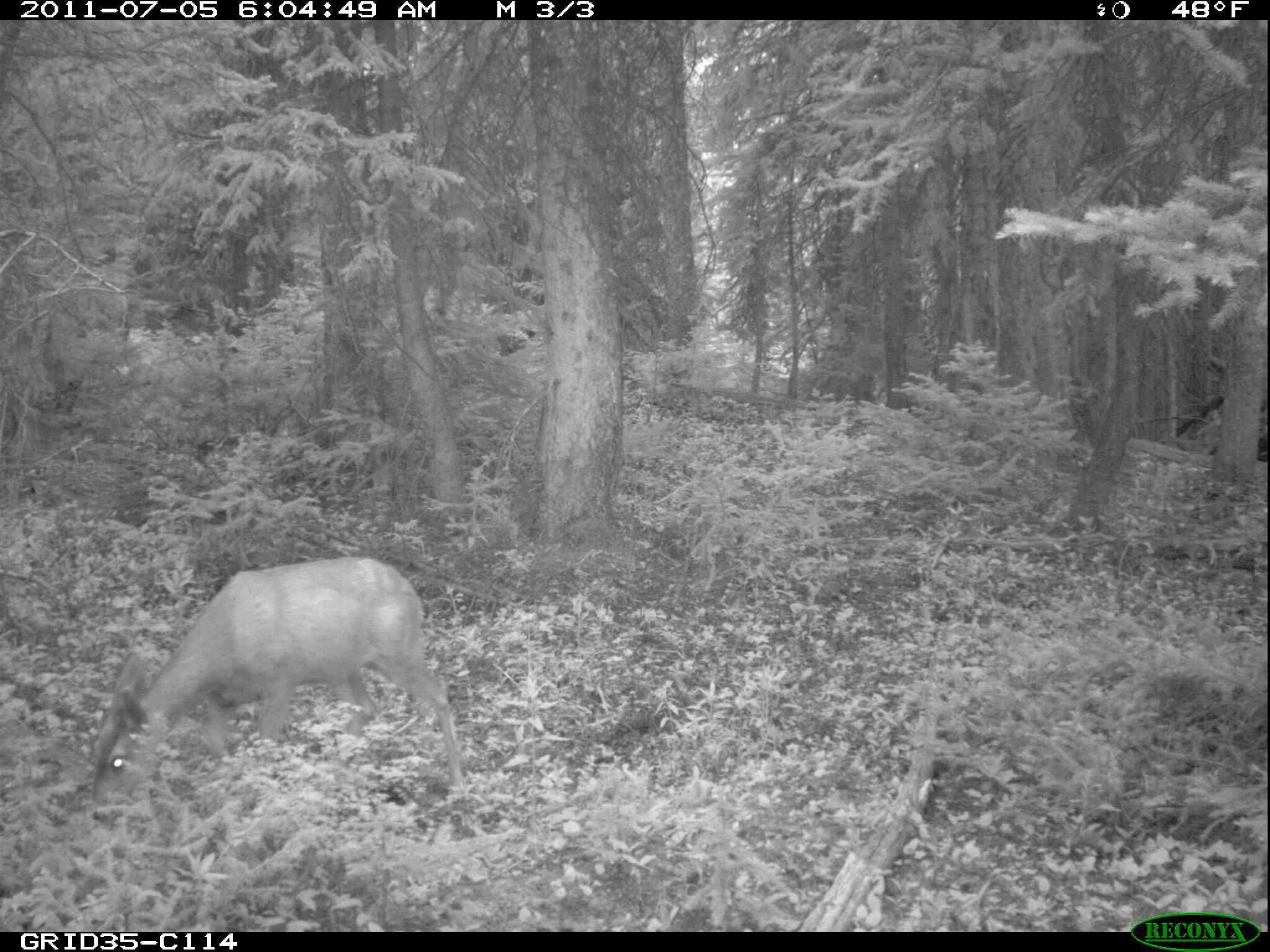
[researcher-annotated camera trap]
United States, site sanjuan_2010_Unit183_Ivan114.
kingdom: Animalia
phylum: Chordata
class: Mammalia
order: Artiodactyla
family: Cervidae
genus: Odocoileus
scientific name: Odocoileus hemionus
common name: mule deer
Odocoileus hemionus (mule deer).